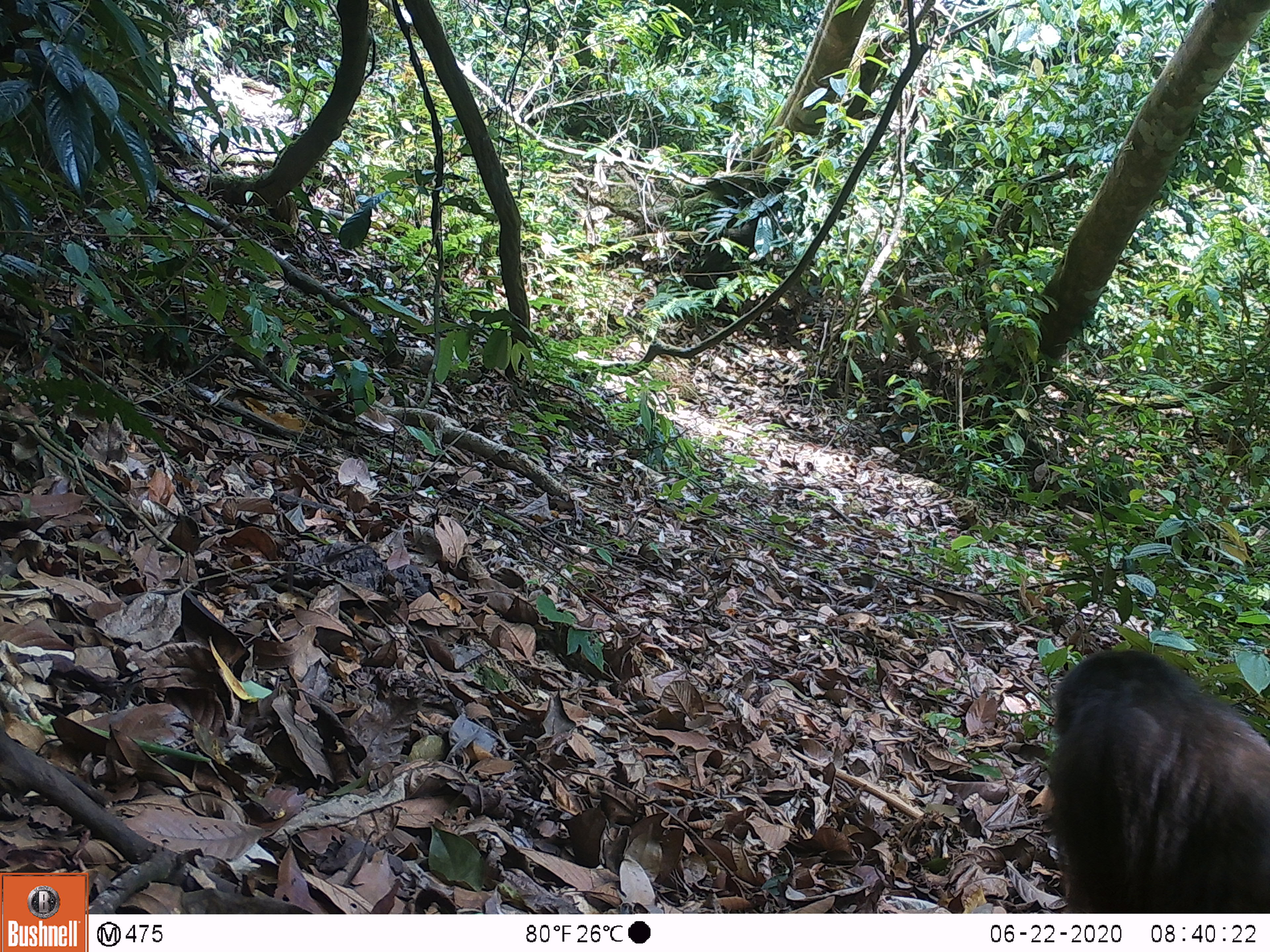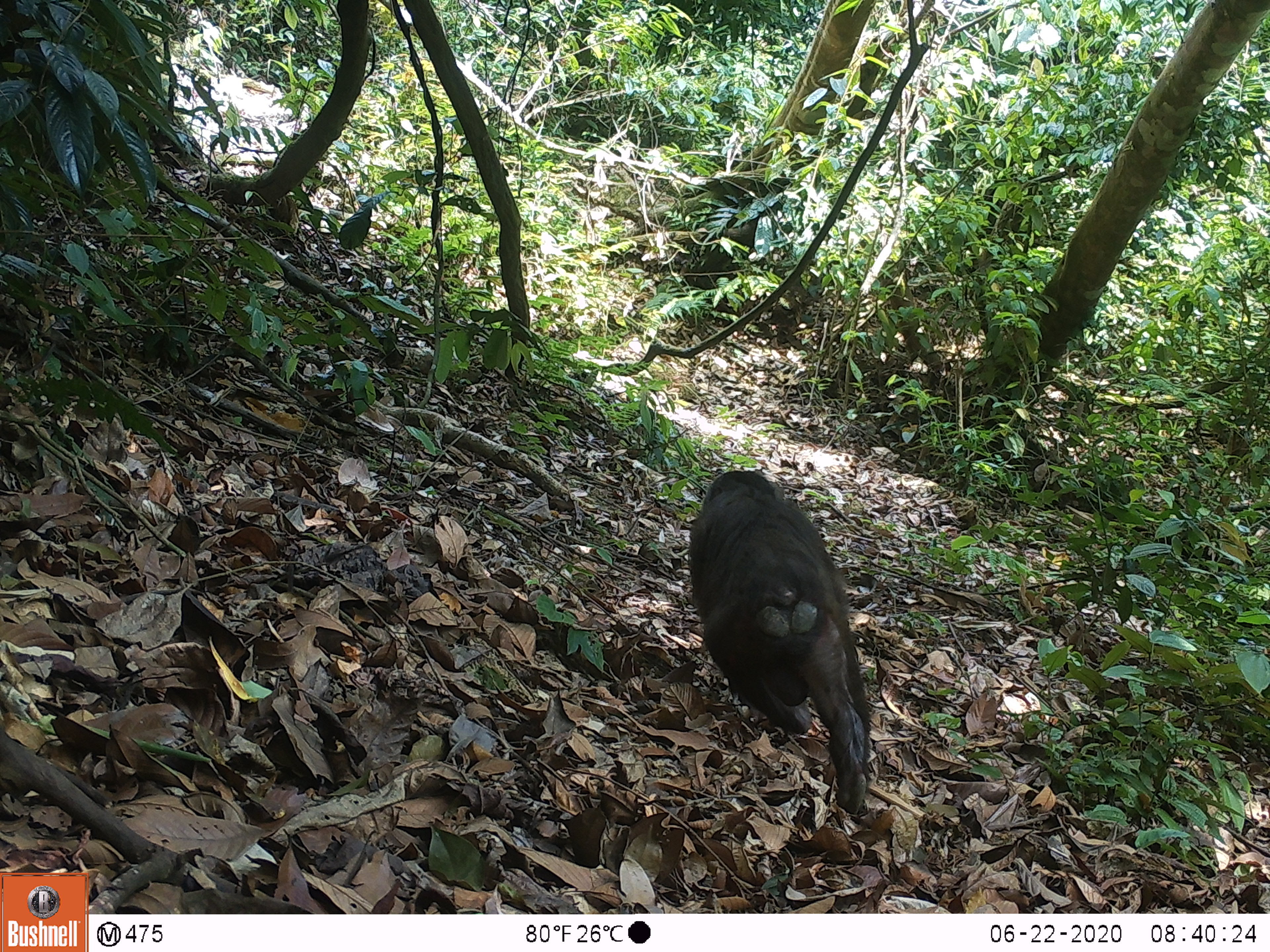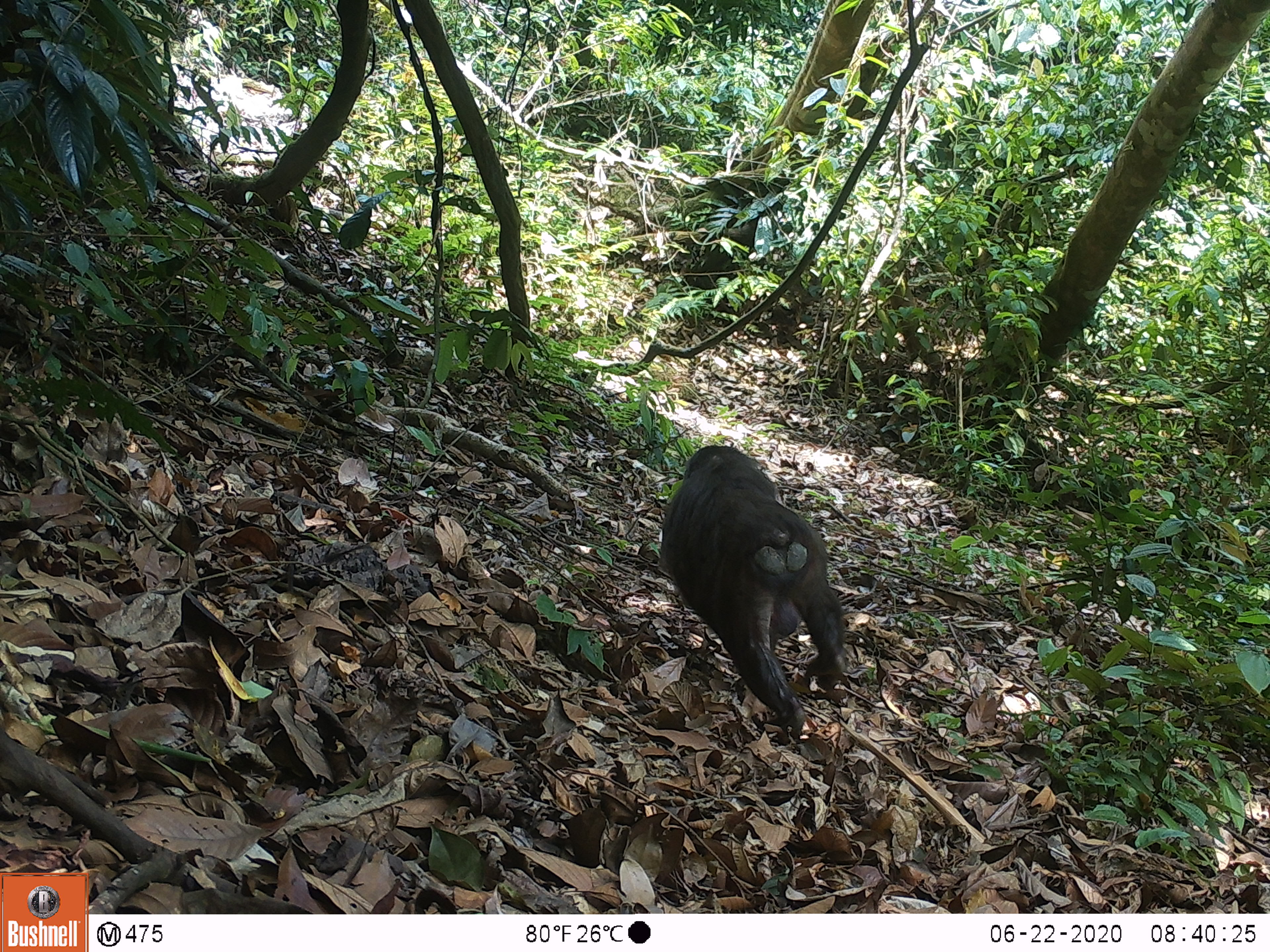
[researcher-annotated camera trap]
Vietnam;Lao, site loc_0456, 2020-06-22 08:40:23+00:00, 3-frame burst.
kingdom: Animalia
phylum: Chordata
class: Mammalia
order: Primates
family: Cercopithecidae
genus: Macaca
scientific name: Macaca arctoides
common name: stump-tailed macaque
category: stump tailed macaque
Stump tailed macaque (stump-tailed macaque) (Macaca arctoides). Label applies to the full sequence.